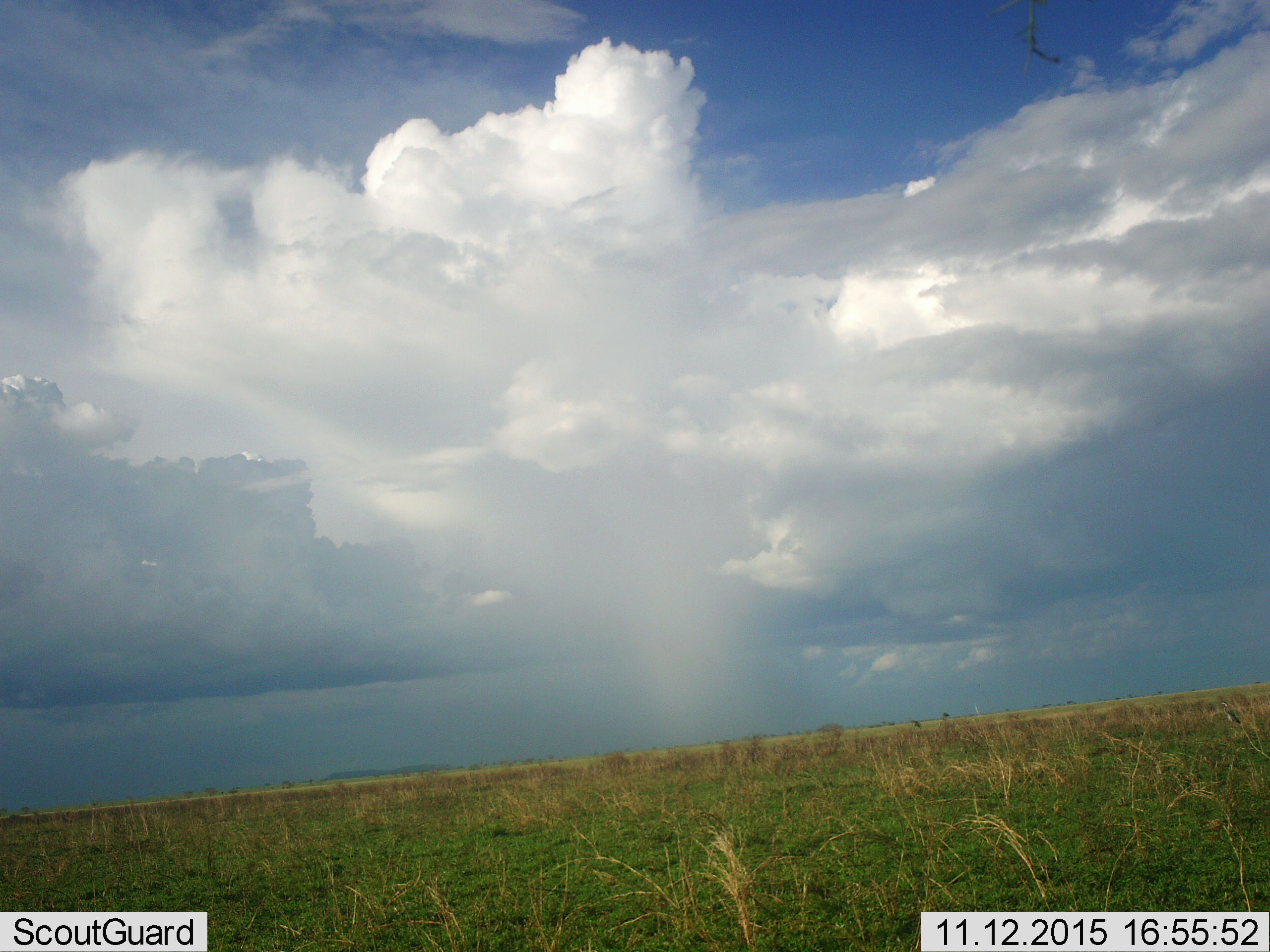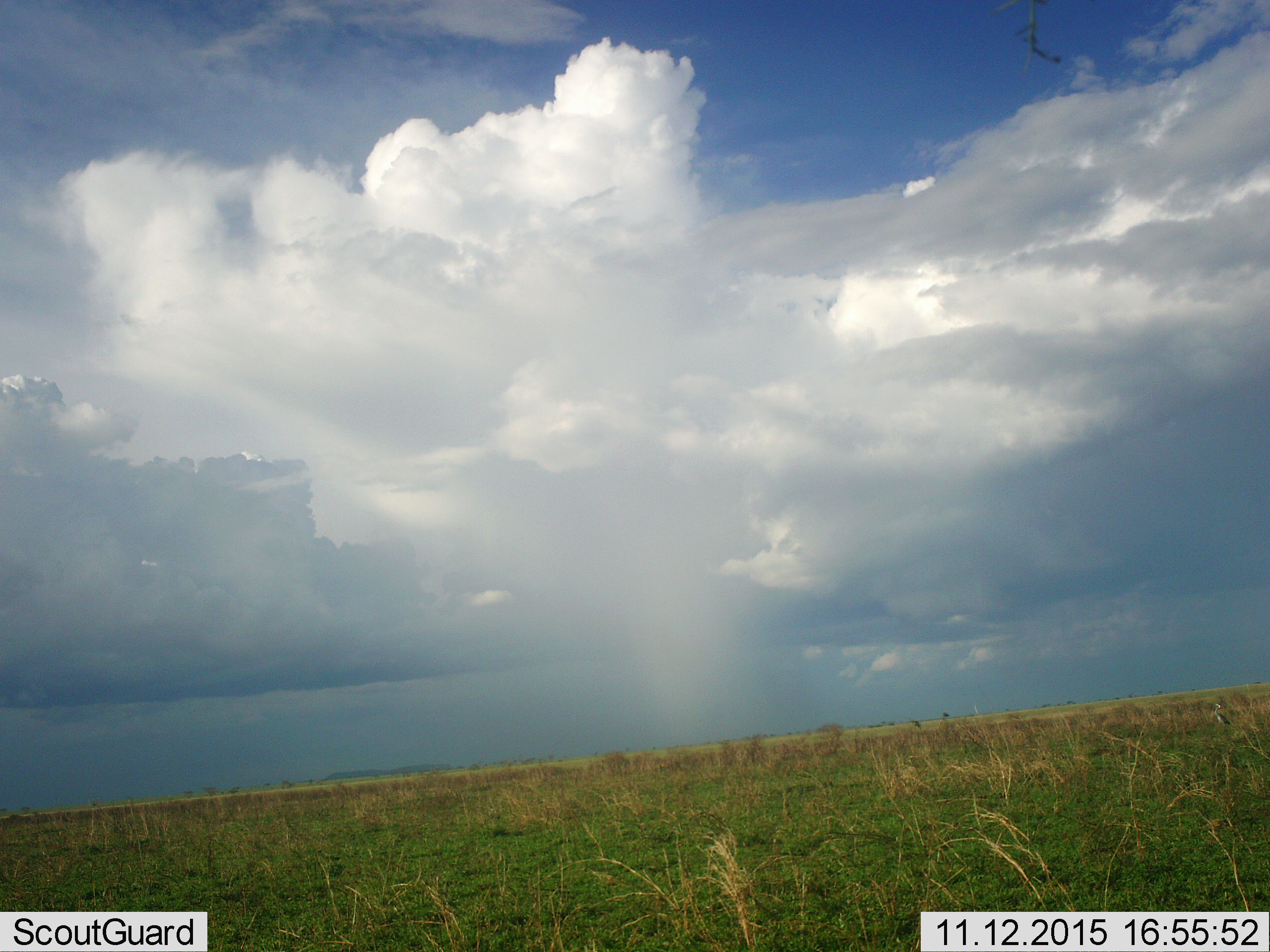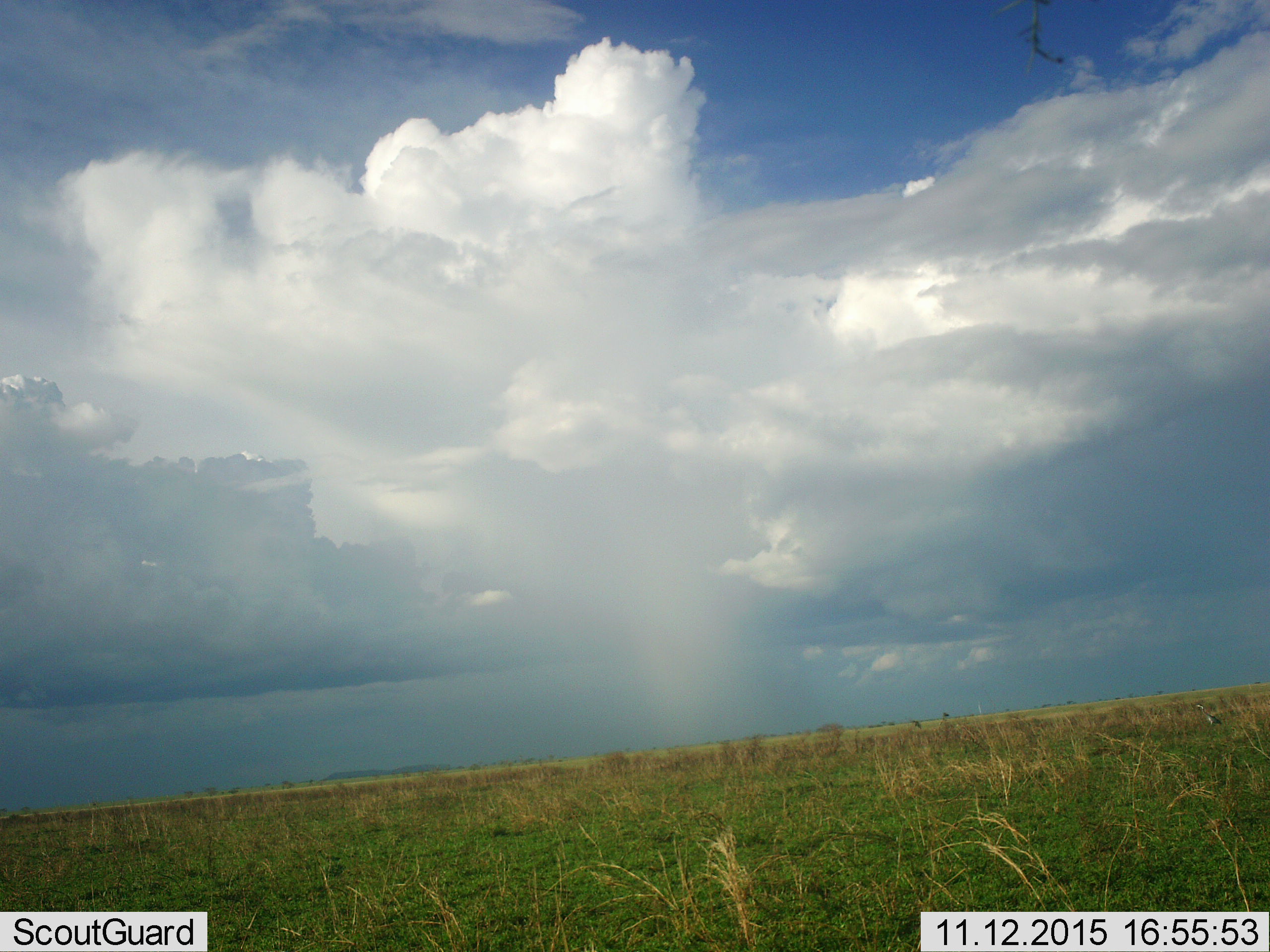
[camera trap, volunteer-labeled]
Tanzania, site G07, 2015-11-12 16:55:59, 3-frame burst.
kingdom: Animalia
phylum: Chordata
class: Aves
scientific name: Aves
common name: bird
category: otherbird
Otherbird (bird) (Aves), count 1. Behavior (volunteer vote fractions): standing 40%, resting 0%, moving 80%, interacting 0%. Young present (vote fraction): 0%. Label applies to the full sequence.